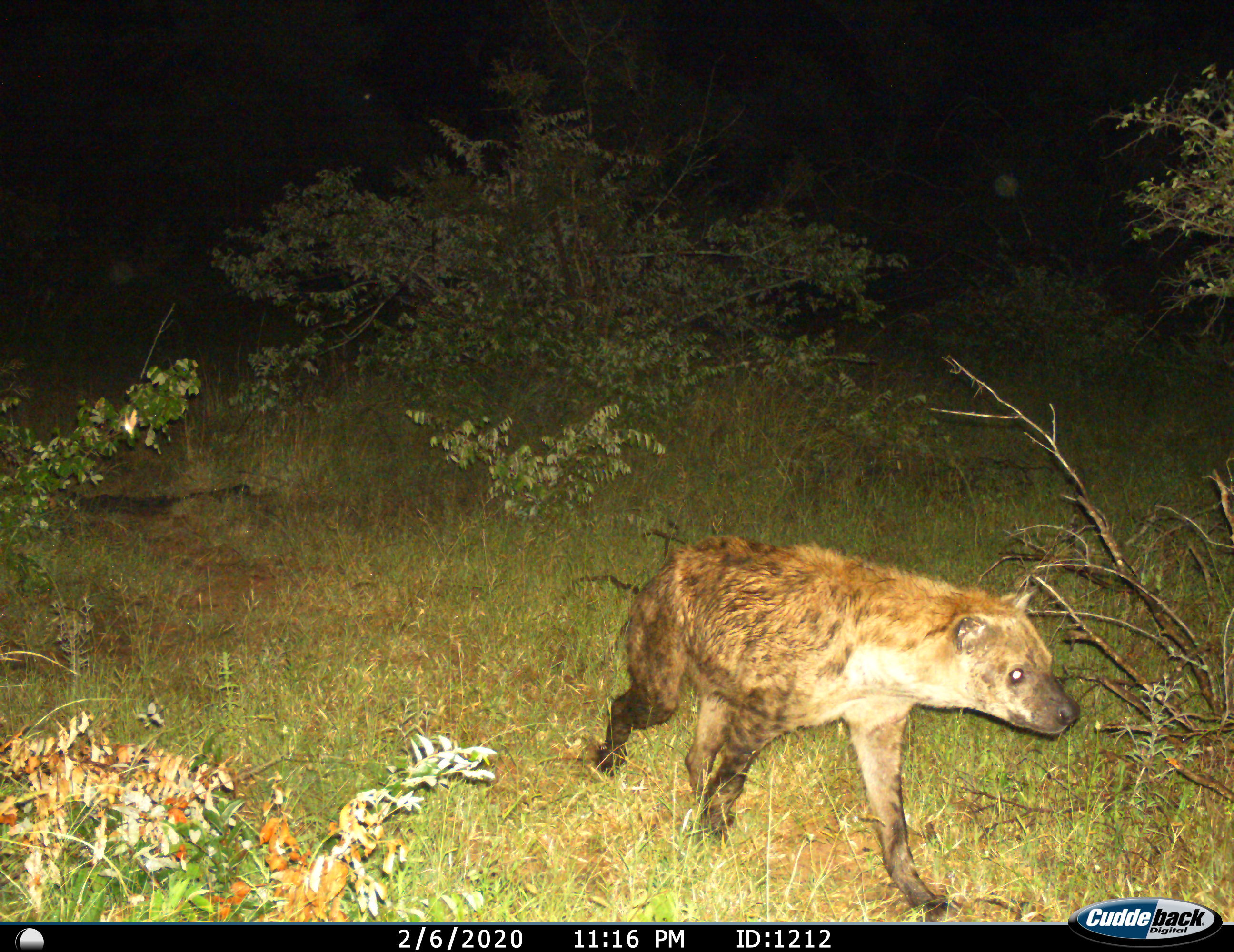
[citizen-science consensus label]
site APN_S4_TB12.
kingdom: Animalia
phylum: Chordata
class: Mammalia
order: Carnivora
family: Hyaenidae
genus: Crocuta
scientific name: Crocuta crocuta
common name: spotted hyena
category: hyenaspotted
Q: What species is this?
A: Hyenaspotted (spotted hyena) (Crocuta crocuta).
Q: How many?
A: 1.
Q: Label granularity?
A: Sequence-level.